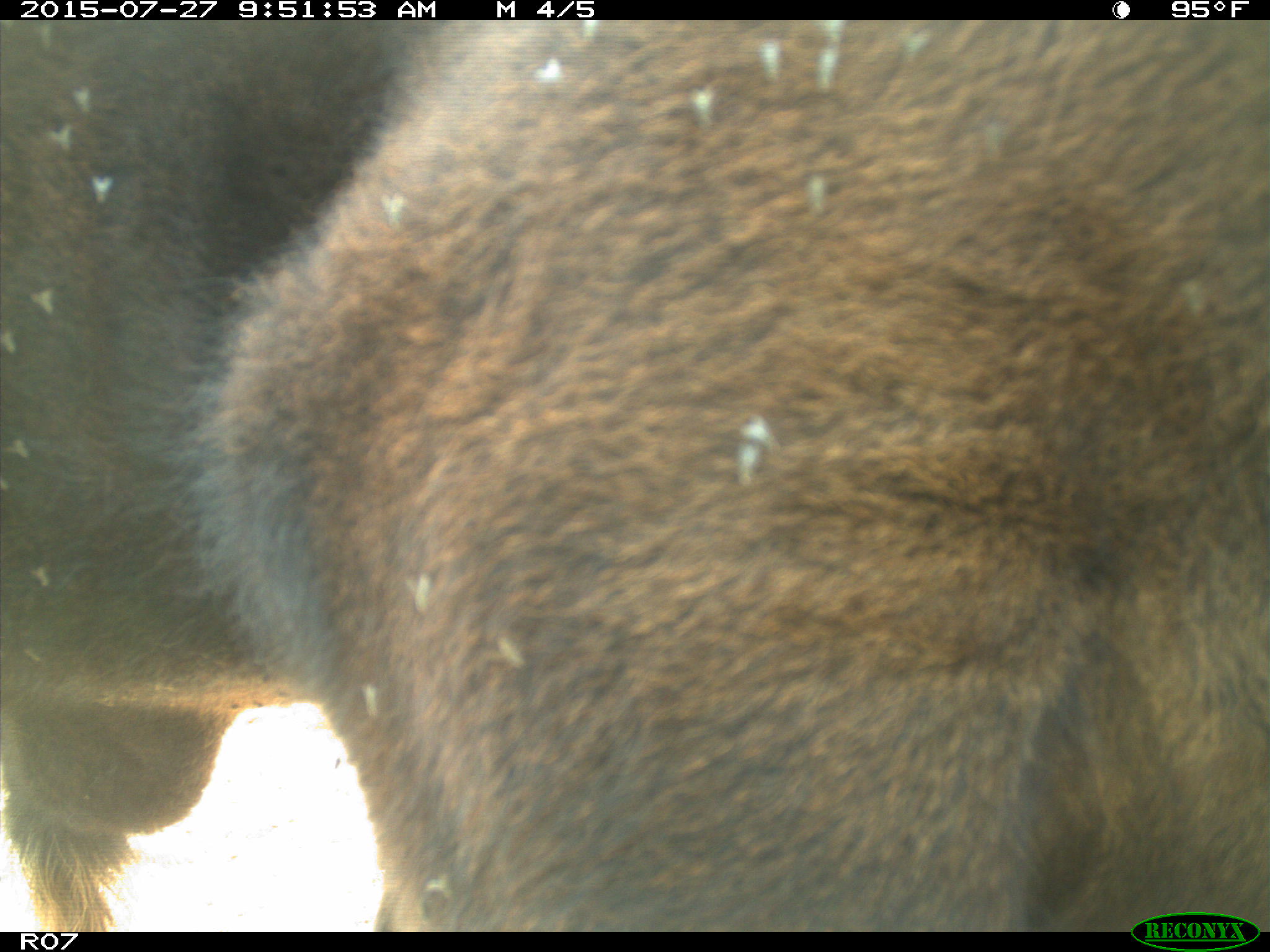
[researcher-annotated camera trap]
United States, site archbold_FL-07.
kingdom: Animalia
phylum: Chordata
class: Mammalia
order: Artiodactyla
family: Bovidae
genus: Bos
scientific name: Bos taurus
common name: domestic cow